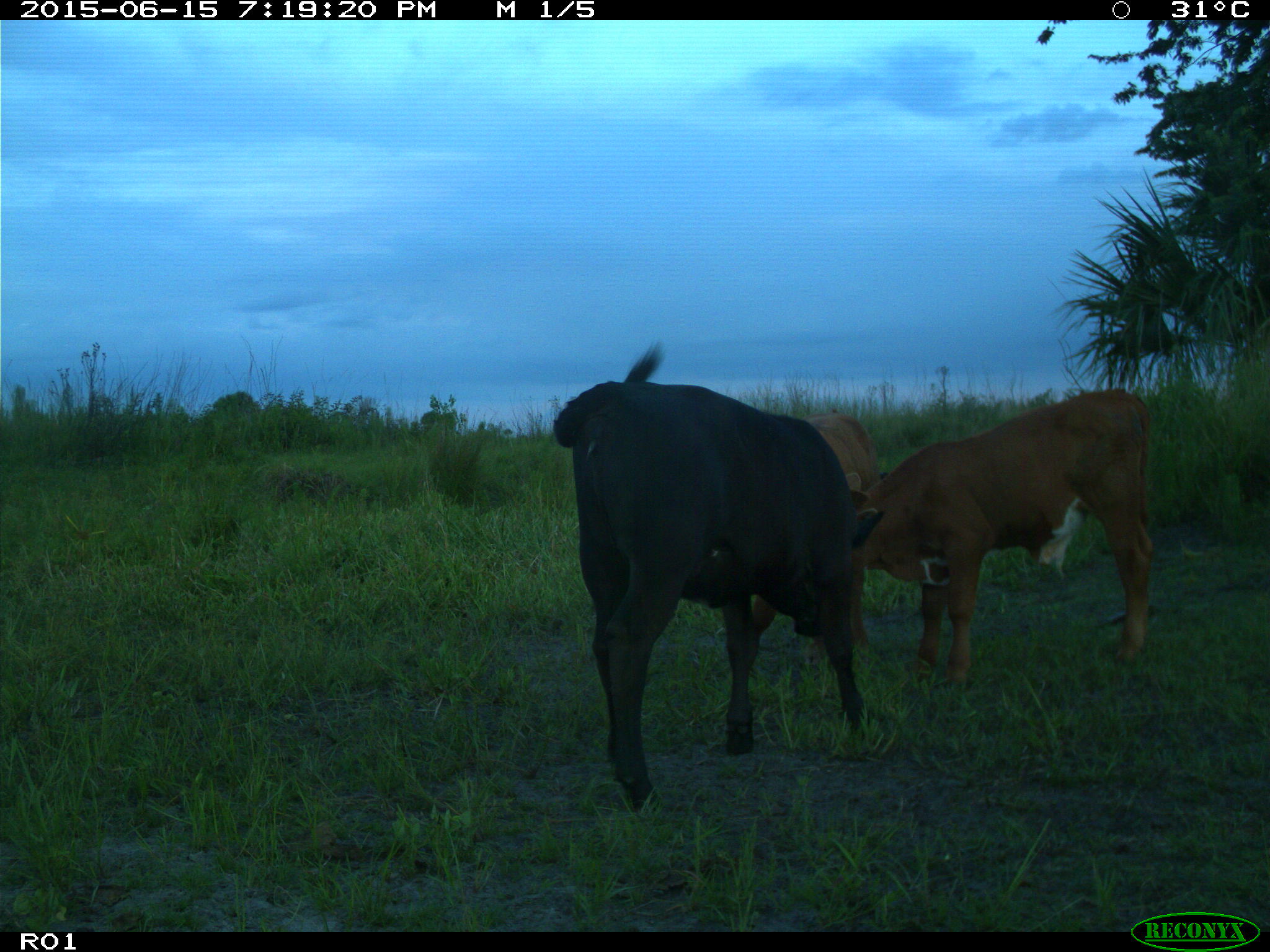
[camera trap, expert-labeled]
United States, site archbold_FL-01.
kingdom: Animalia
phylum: Chordata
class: Mammalia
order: Artiodactyla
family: Bovidae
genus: Bos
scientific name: Bos taurus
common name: domestic cow